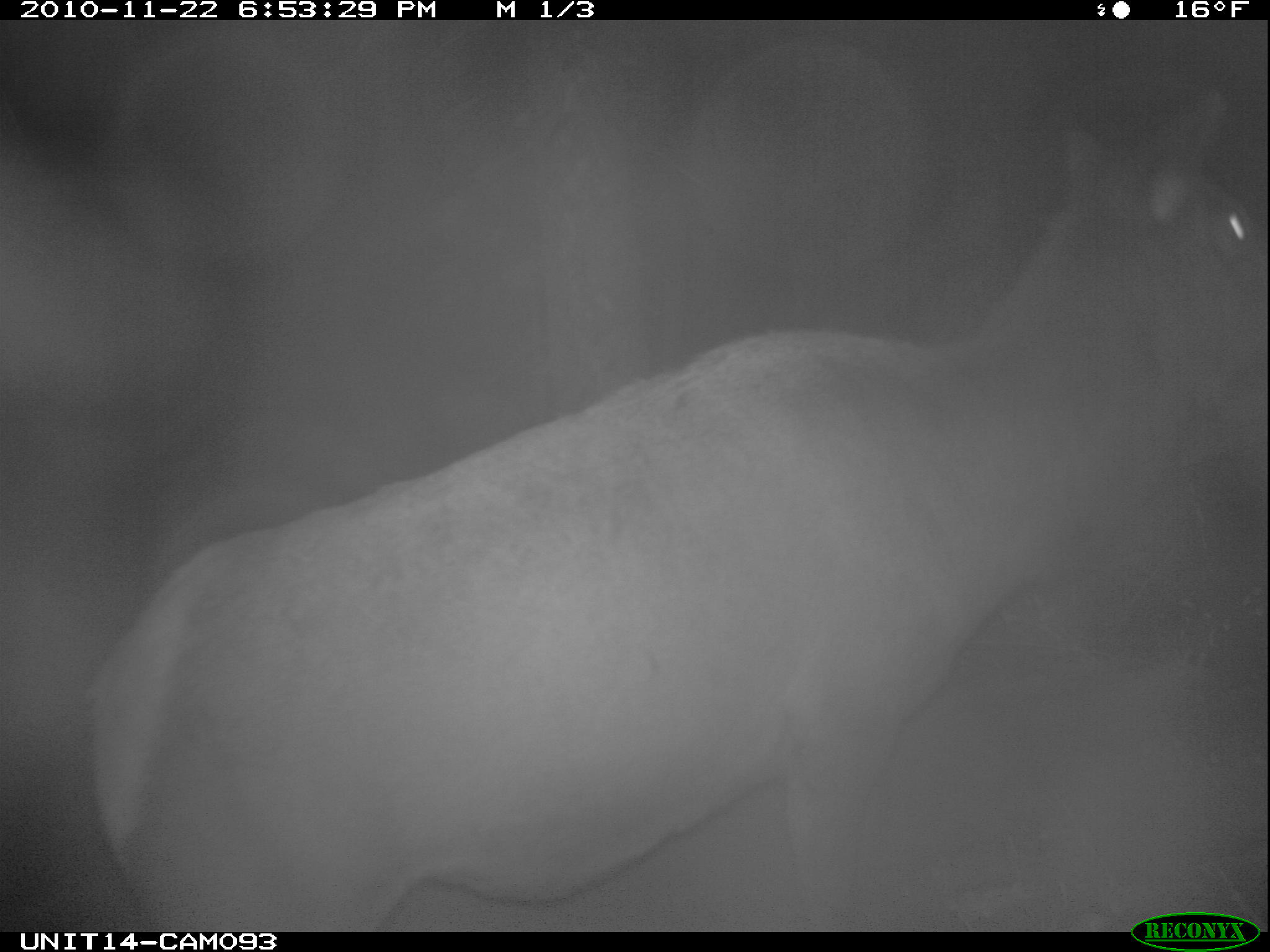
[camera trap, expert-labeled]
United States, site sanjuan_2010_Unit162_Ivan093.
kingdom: Animalia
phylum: Chordata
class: Mammalia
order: Artiodactyla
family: Cervidae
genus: Cervus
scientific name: Cervus elaphus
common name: red deer